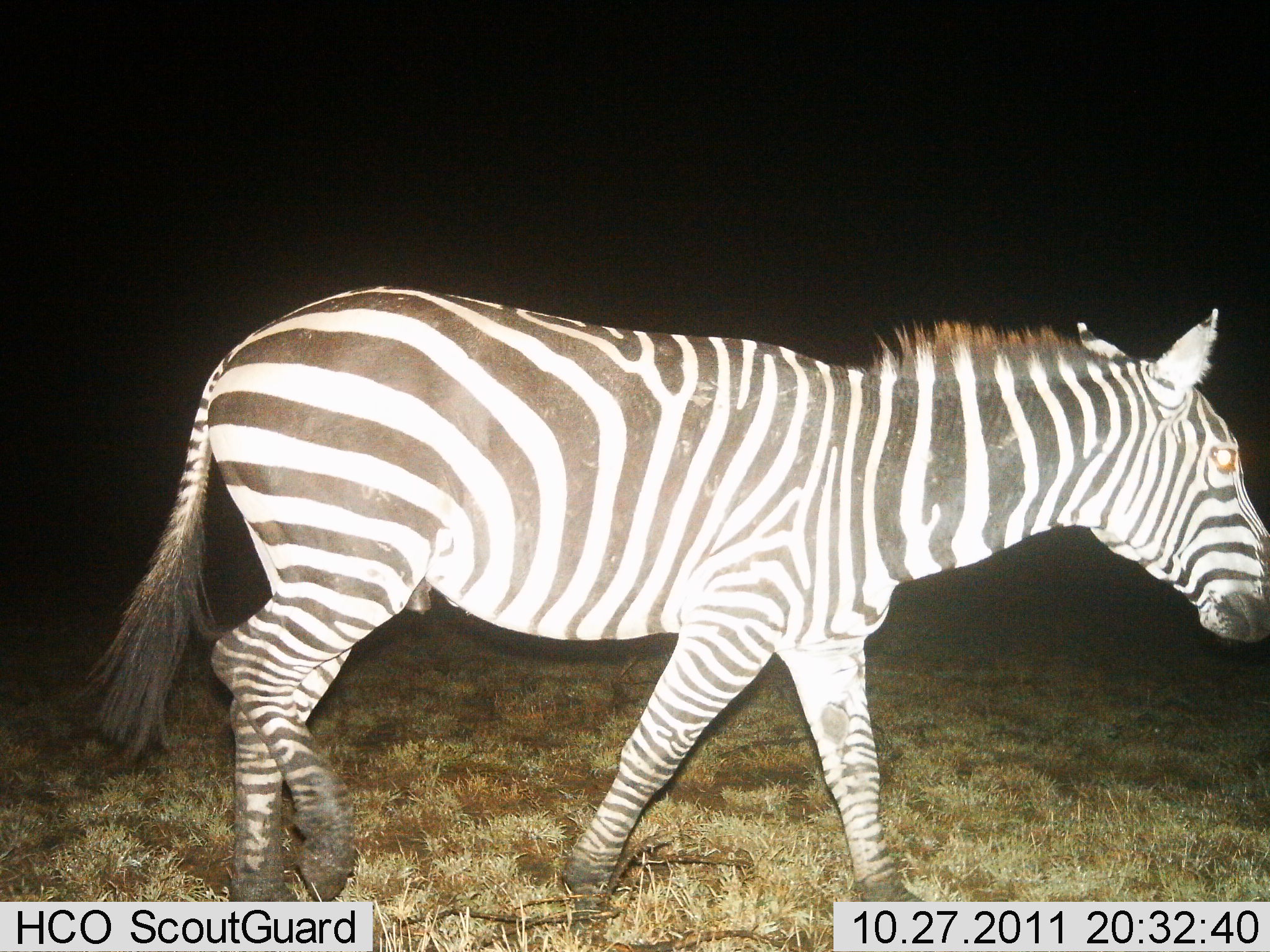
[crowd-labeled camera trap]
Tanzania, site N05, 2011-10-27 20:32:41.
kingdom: Animalia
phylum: Chordata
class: Mammalia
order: Perissodactyla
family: Equidae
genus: Equus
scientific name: Equus quagga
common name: plains zebra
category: zebra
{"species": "zebra (plains zebra) (Equus quagga)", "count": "1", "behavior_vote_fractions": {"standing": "8%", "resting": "0%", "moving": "100%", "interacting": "0%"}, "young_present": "0%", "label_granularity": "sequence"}